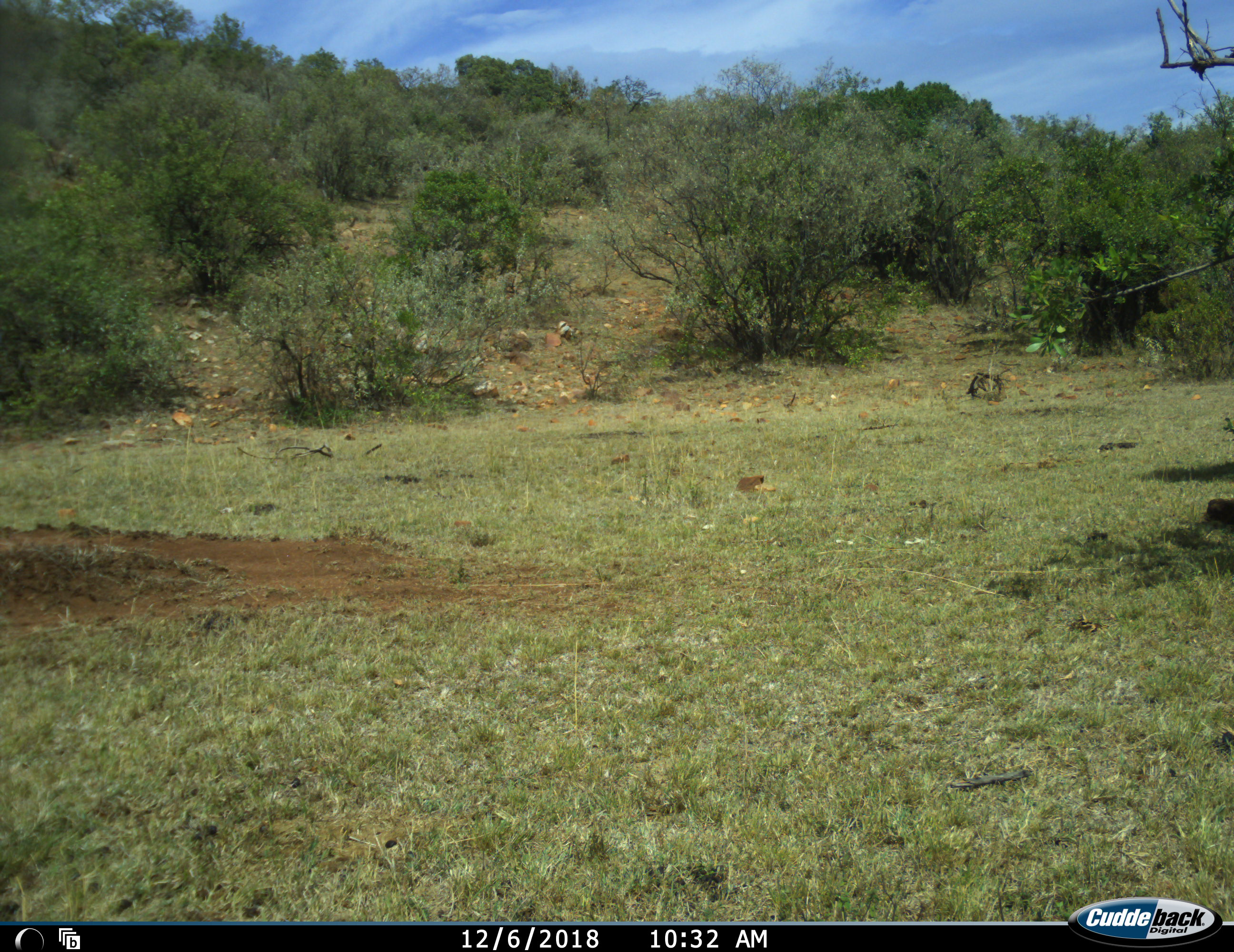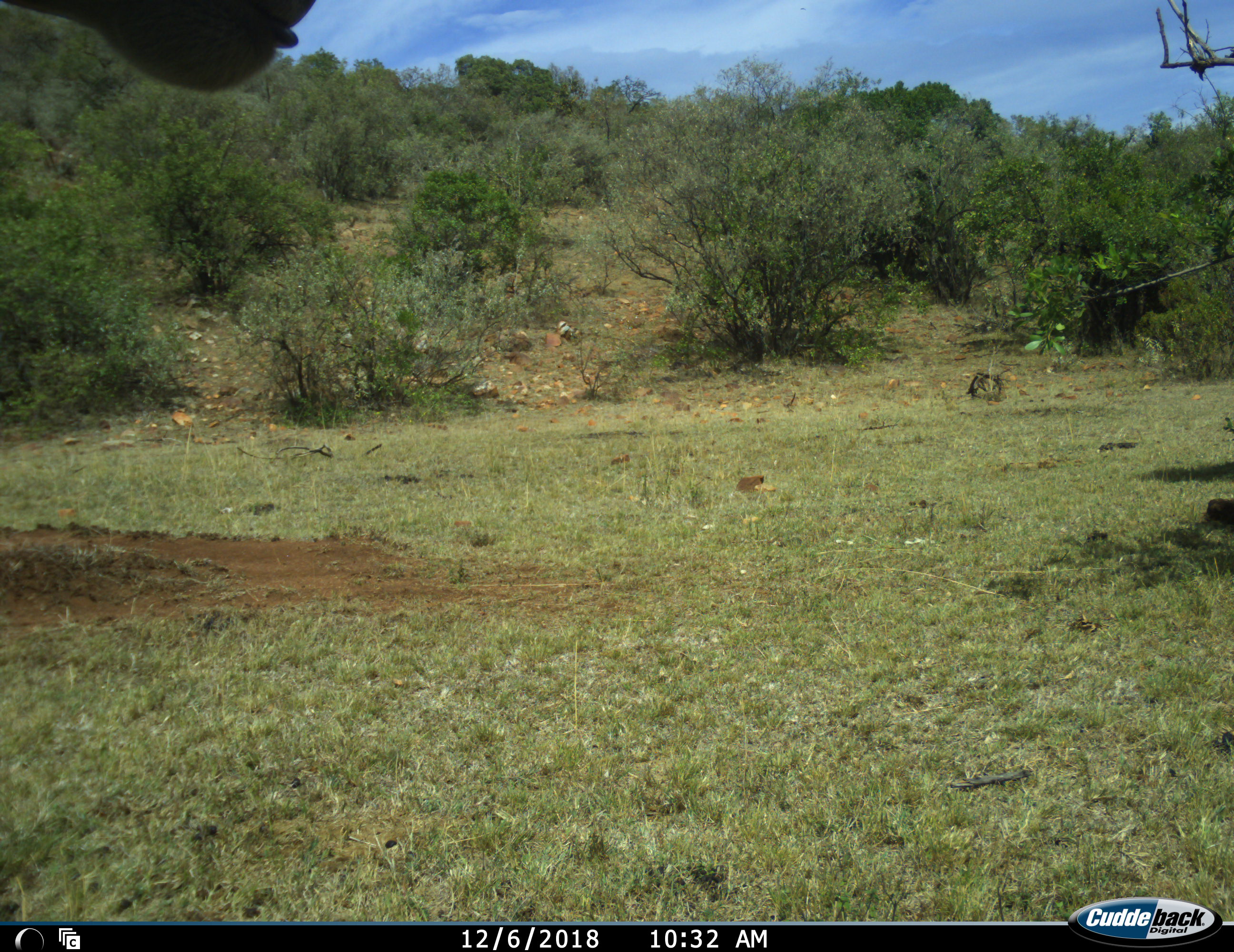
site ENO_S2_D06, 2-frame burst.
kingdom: Animalia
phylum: Chordata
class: Mammalia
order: Artiodactyla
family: Bovidae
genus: Aepyceros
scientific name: Aepyceros melampus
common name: impala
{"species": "impala (Aepyceros melampus)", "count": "1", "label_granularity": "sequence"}